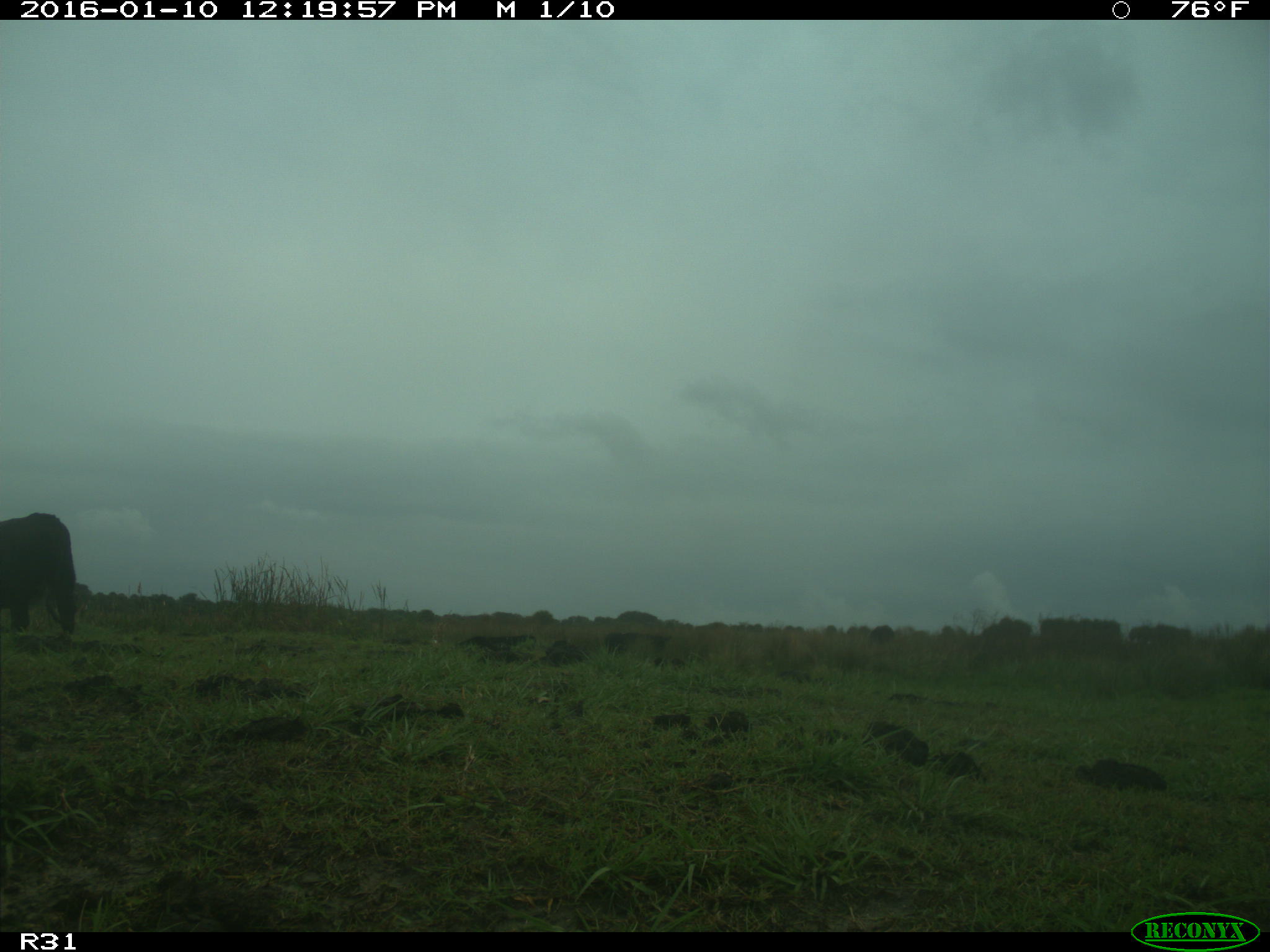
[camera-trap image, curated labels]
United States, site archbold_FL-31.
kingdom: Animalia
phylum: Chordata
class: Mammalia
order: Artiodactyla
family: Bovidae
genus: Bos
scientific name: Bos taurus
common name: domestic cow